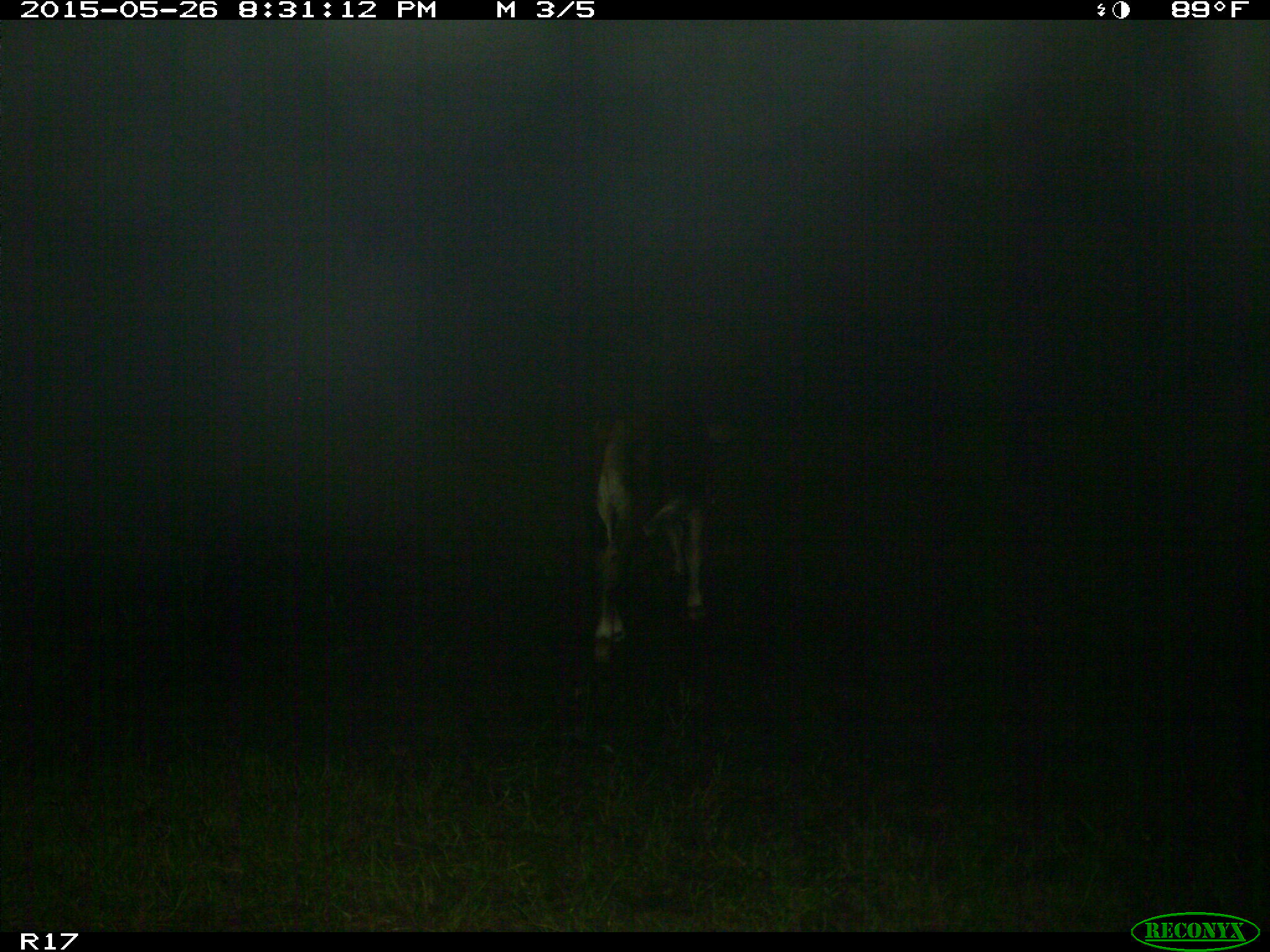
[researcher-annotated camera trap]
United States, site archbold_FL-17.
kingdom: Animalia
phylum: Chordata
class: Mammalia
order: Artiodactyla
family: Bovidae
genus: Bos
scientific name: Bos taurus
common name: domestic cow